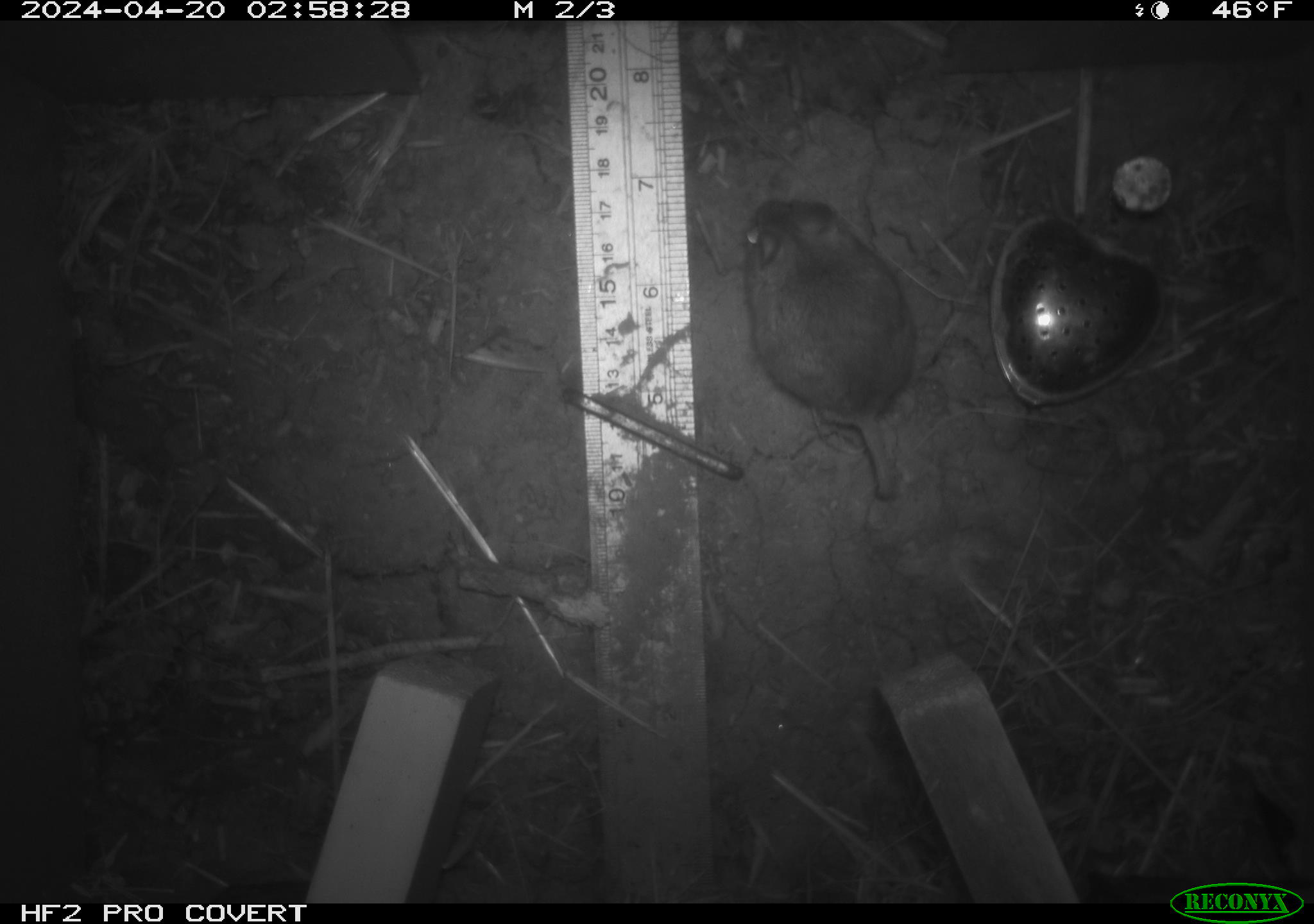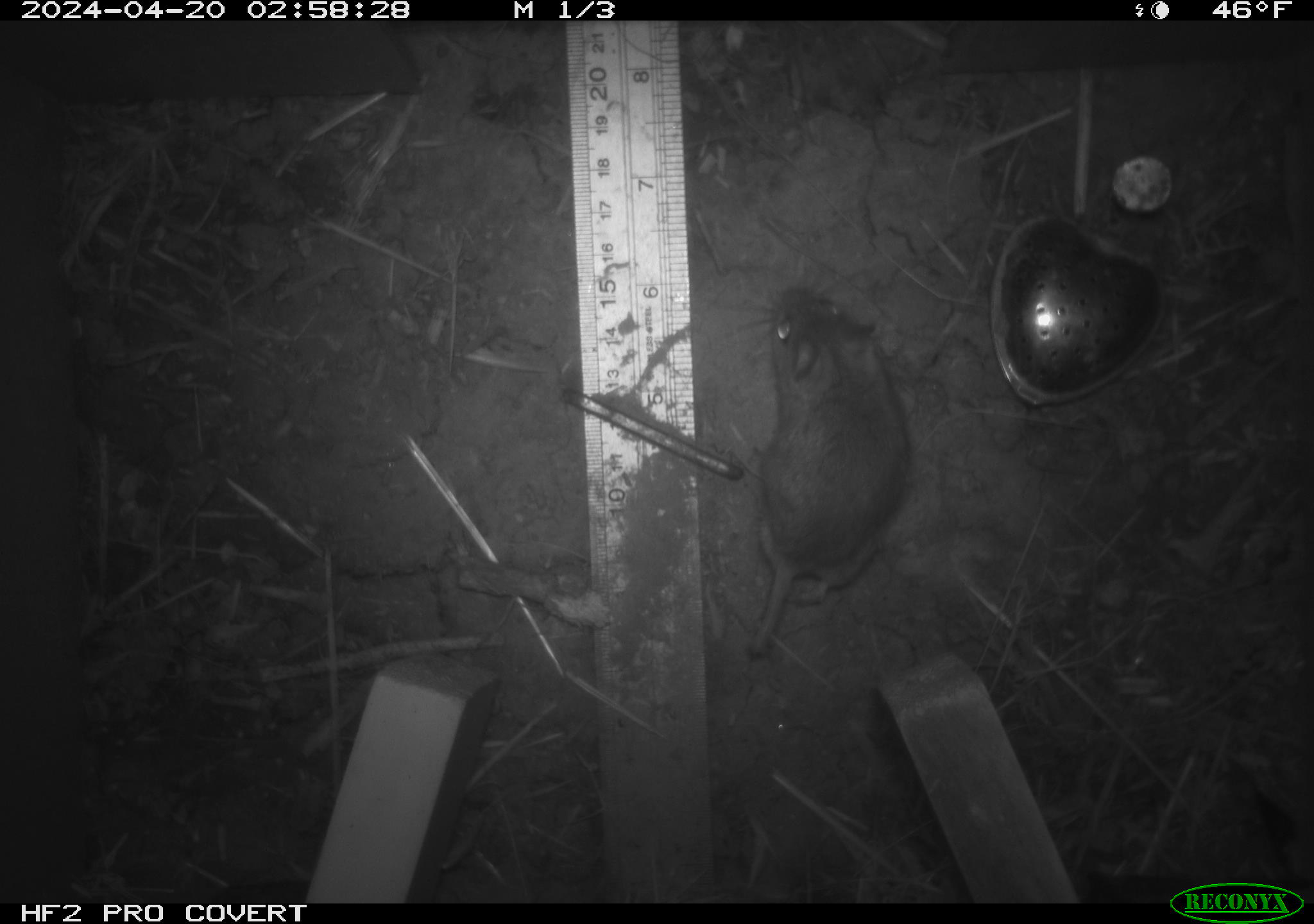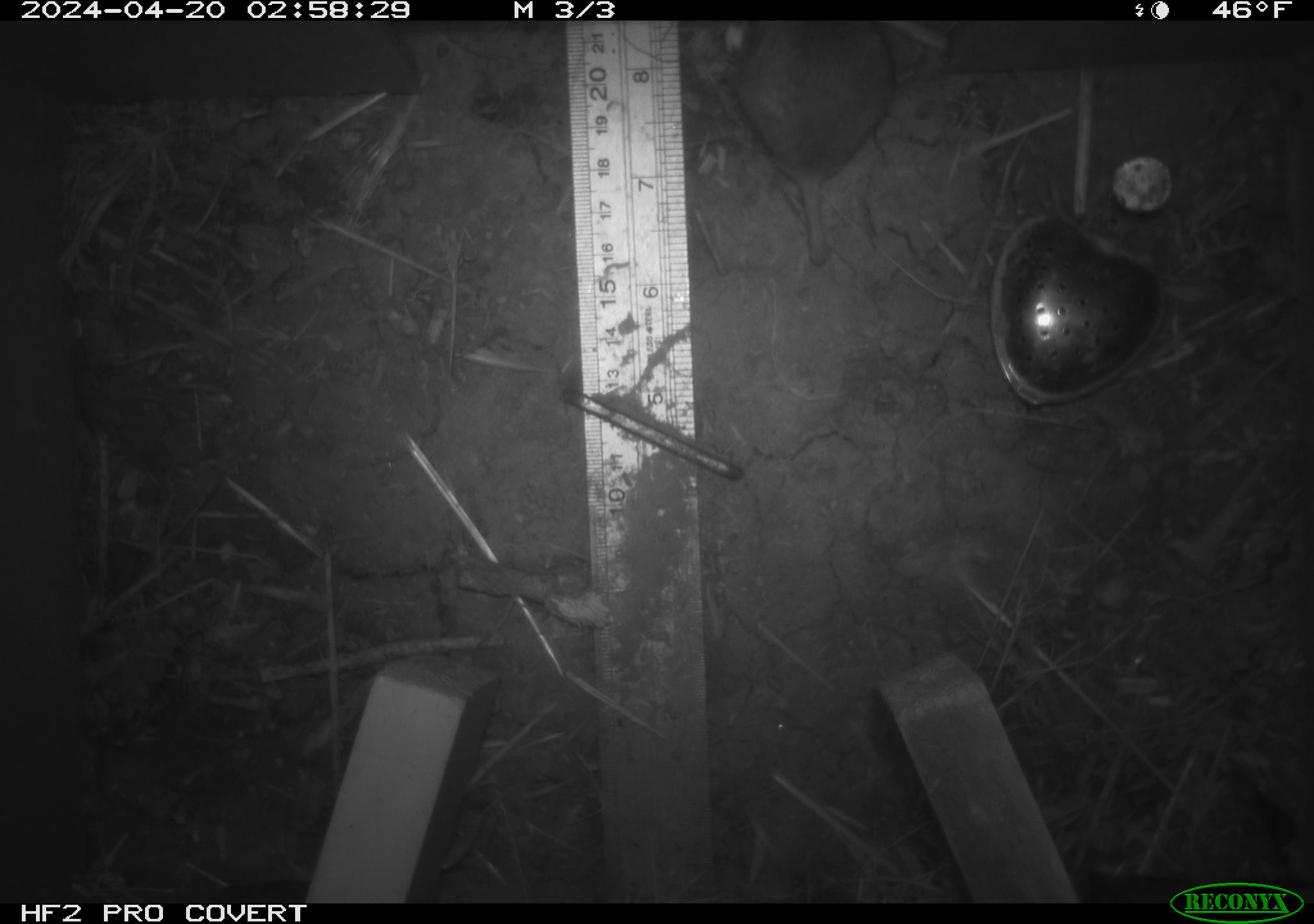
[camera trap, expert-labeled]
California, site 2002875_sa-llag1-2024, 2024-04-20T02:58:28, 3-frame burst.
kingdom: Animalia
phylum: Chordata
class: Mammalia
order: Rodentia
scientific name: Rodentia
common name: mouse species